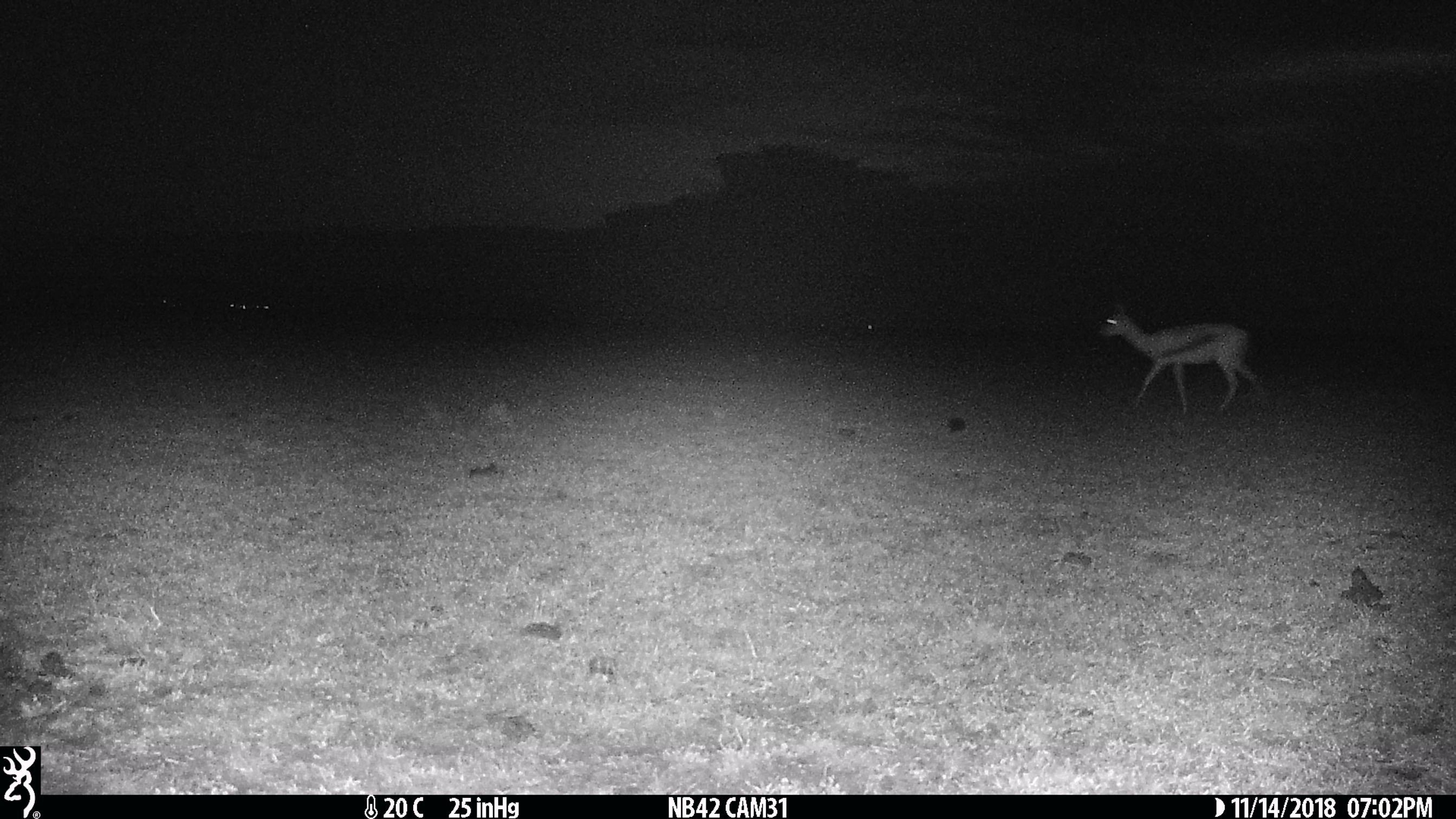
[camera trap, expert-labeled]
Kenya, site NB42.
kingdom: Animalia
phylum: Chordata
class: Mammalia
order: Artiodactyla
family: Bovidae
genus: Eudorcas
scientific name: Eudorcas thomsonii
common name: thomon's gazelle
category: gazelle thomsons